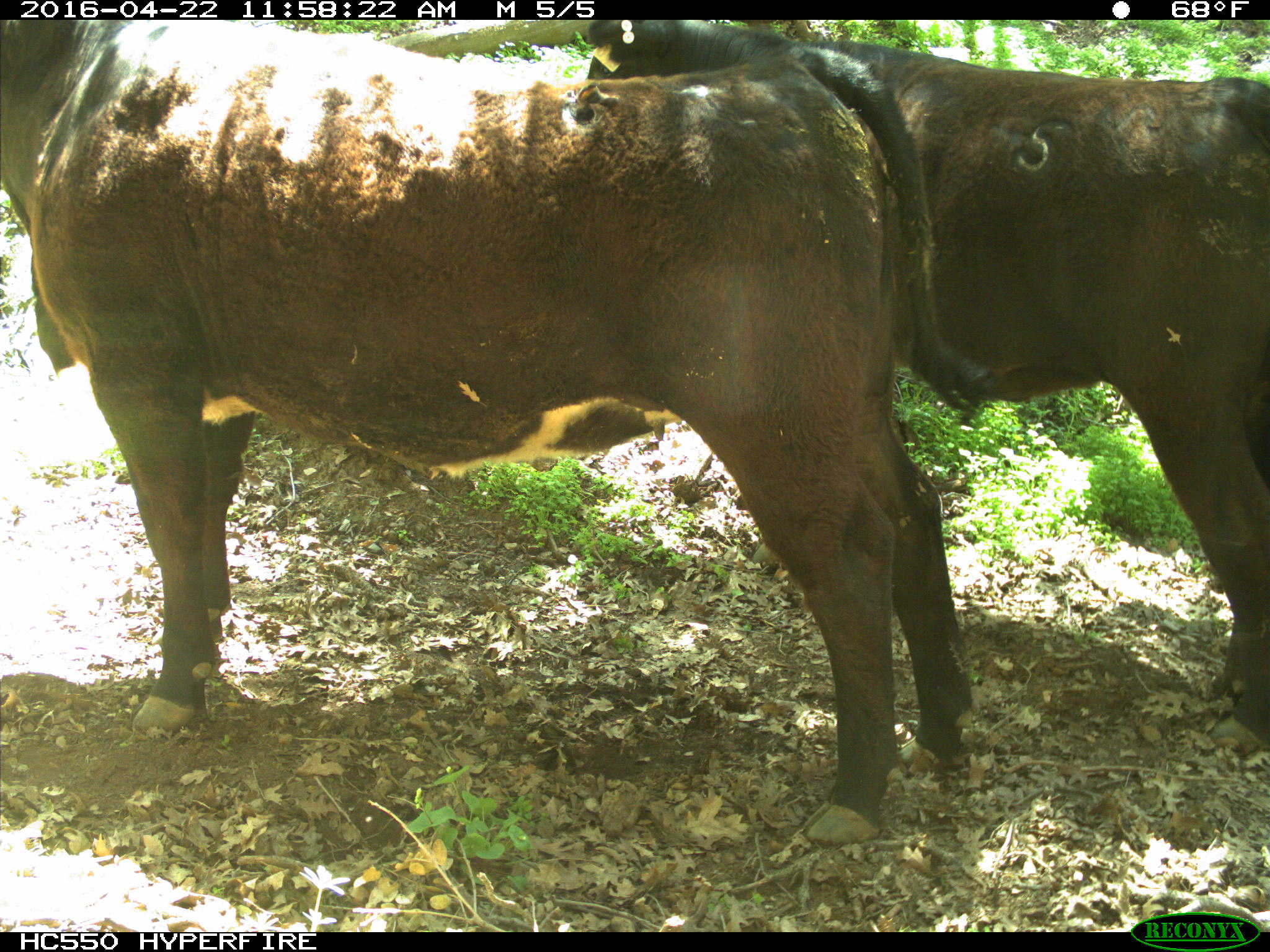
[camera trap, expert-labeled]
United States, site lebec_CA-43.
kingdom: Animalia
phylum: Chordata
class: Mammalia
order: Artiodactyla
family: Bovidae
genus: Bos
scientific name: Bos taurus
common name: domestic cow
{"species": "Bos taurus (domestic cow)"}